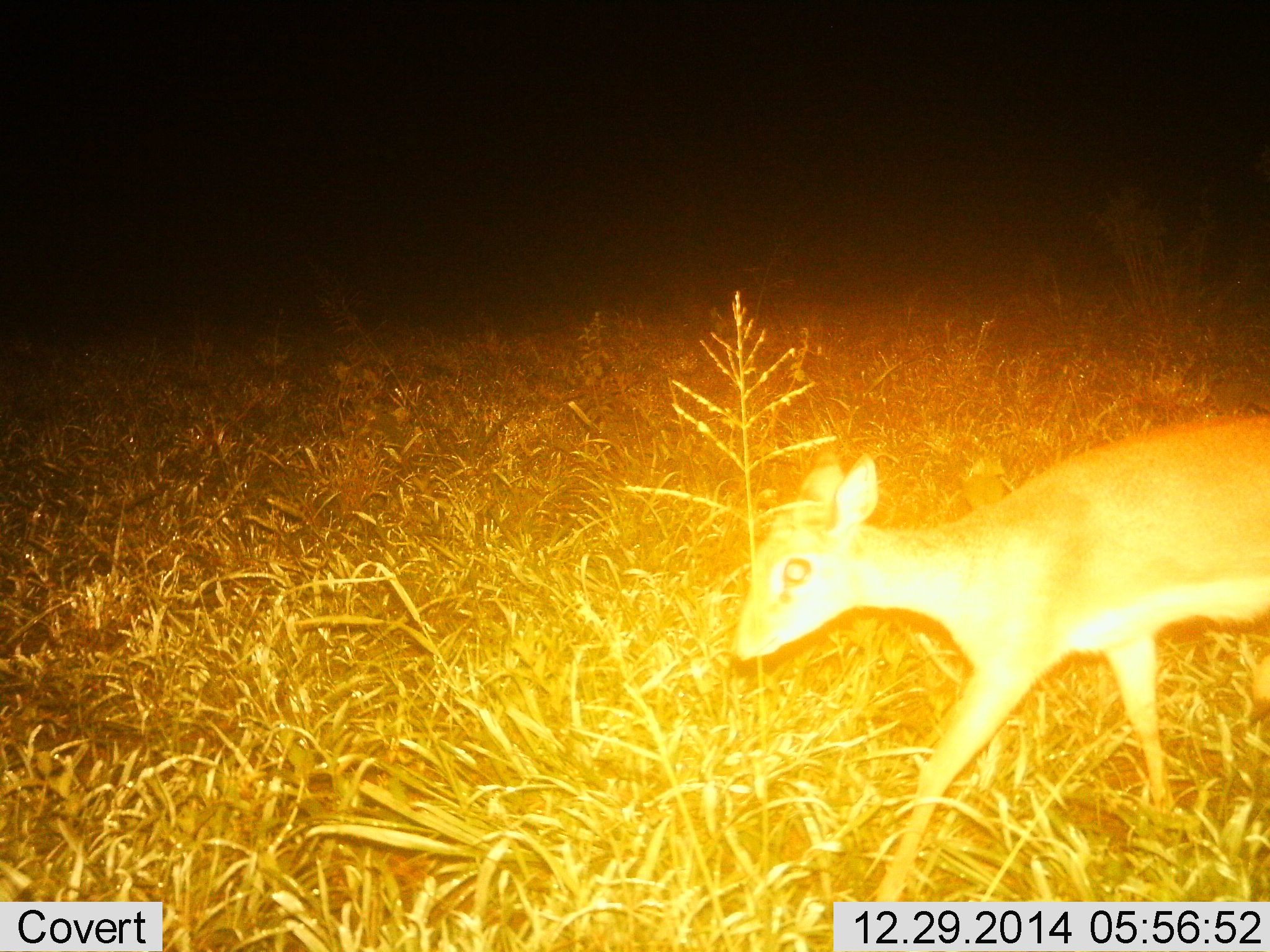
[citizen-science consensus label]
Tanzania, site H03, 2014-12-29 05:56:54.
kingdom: Animalia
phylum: Chordata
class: Mammalia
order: Artiodactyla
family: Bovidae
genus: Madoqua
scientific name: Madoqua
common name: dikdik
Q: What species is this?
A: Dikdik (Madoqua).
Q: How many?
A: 1.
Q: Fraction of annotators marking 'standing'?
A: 20%.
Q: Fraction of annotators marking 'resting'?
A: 0%.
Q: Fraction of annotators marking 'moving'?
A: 90%.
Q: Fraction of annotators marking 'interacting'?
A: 0%.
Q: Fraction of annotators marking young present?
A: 0%.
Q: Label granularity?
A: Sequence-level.